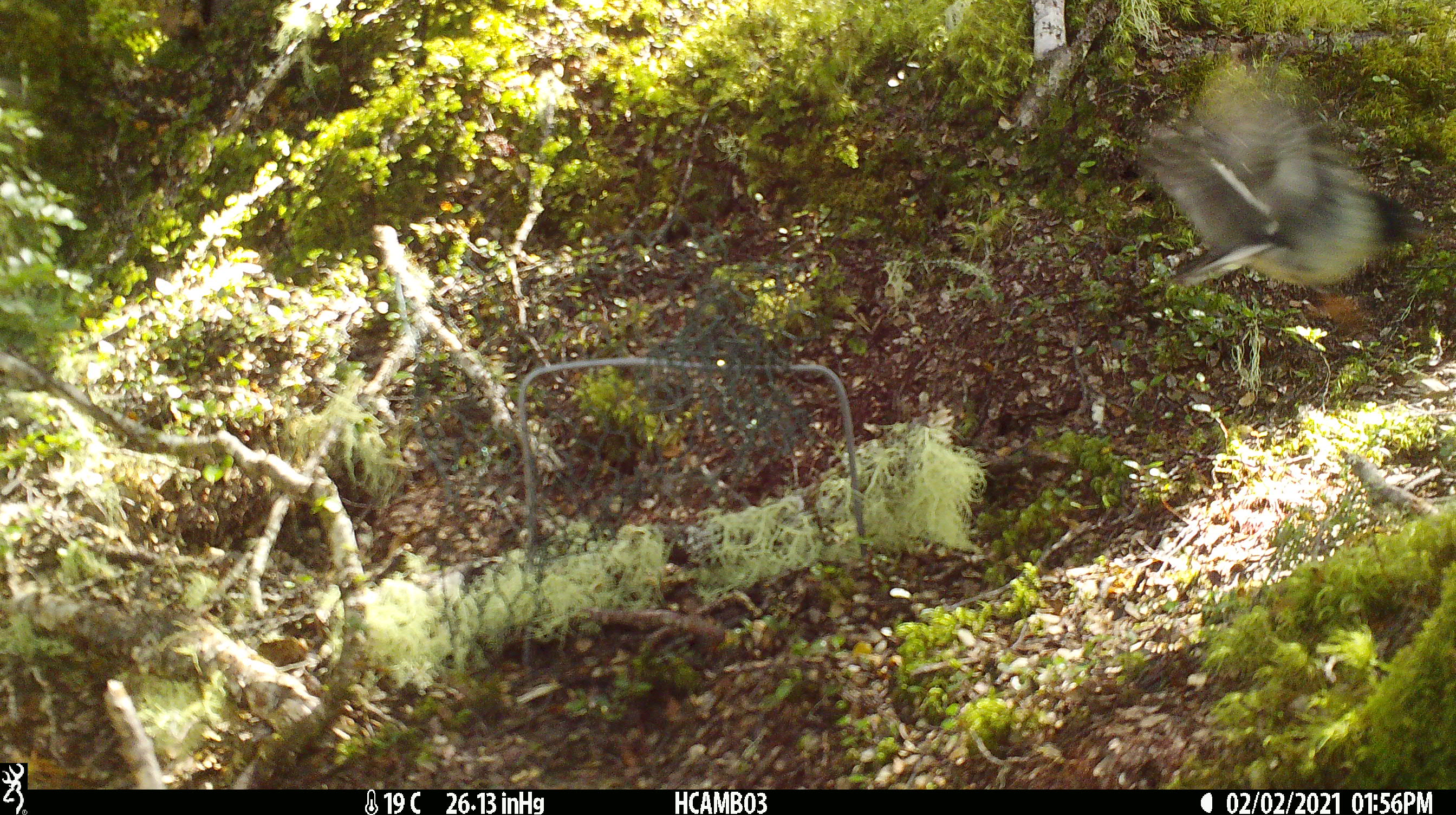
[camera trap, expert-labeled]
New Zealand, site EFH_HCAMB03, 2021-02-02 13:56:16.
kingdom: Animalia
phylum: Chordata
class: Aves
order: Passeriformes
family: Petroicidae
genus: Petroica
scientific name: Petroica macrocephala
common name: tomtit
Tomtit (Petroica macrocephala).